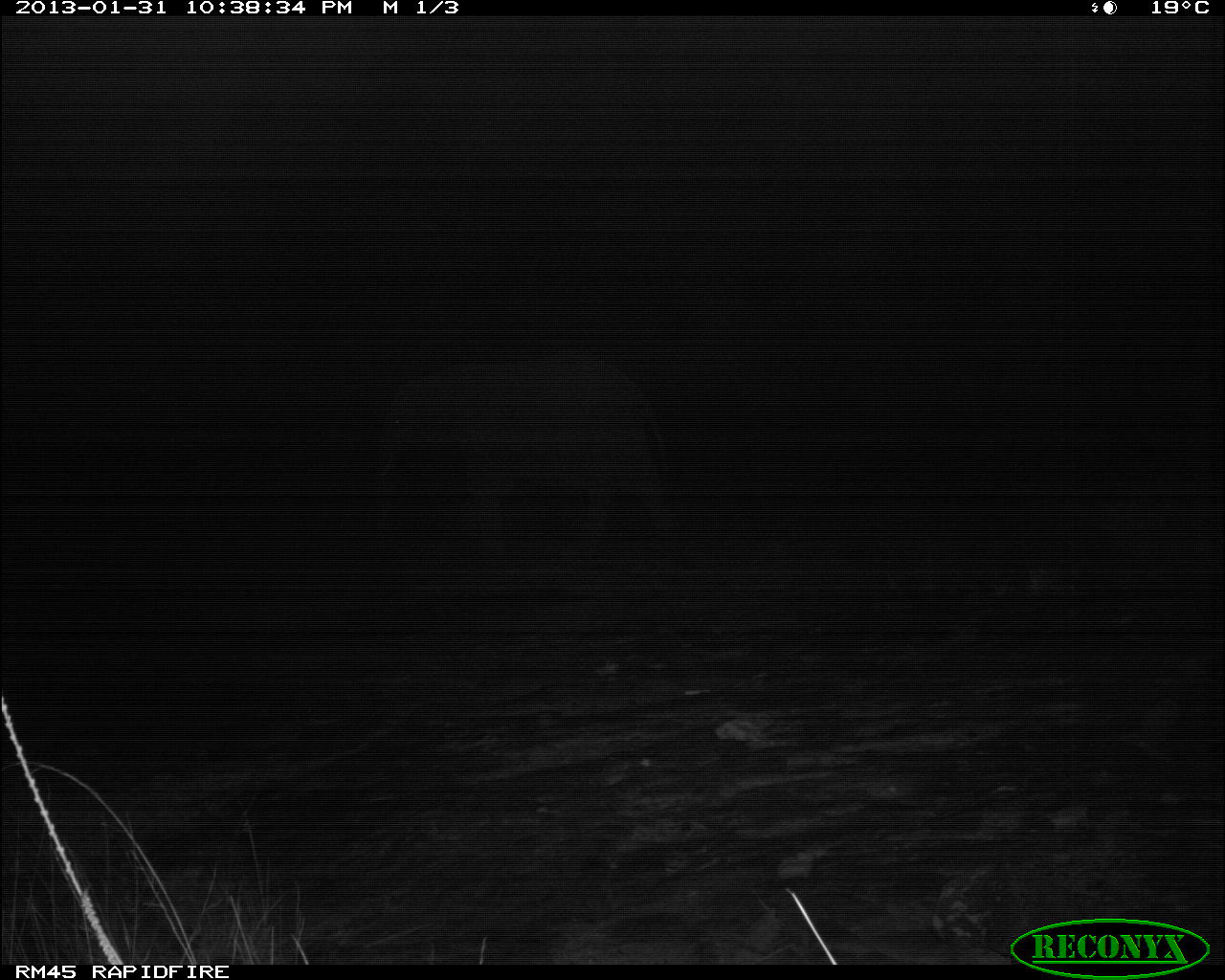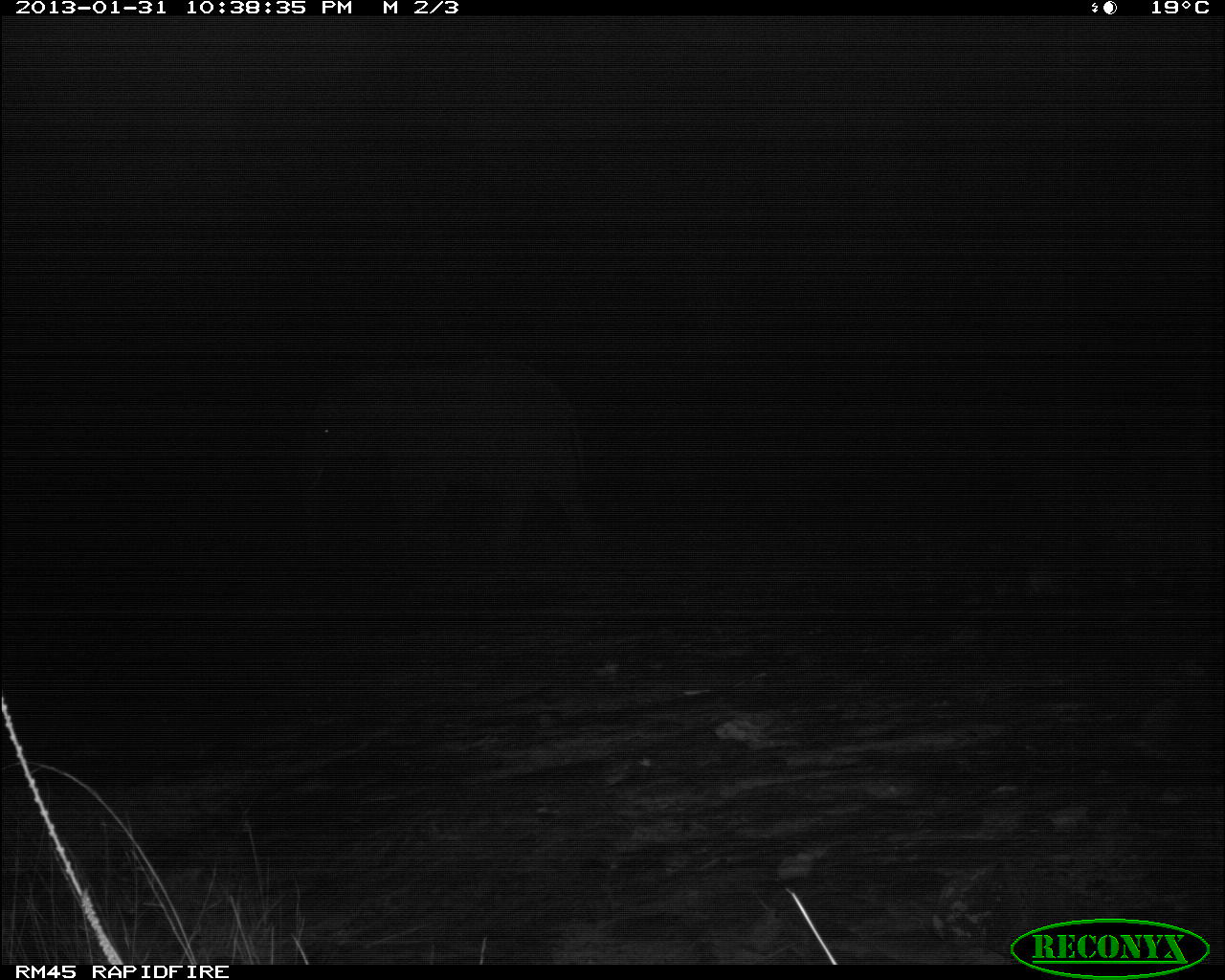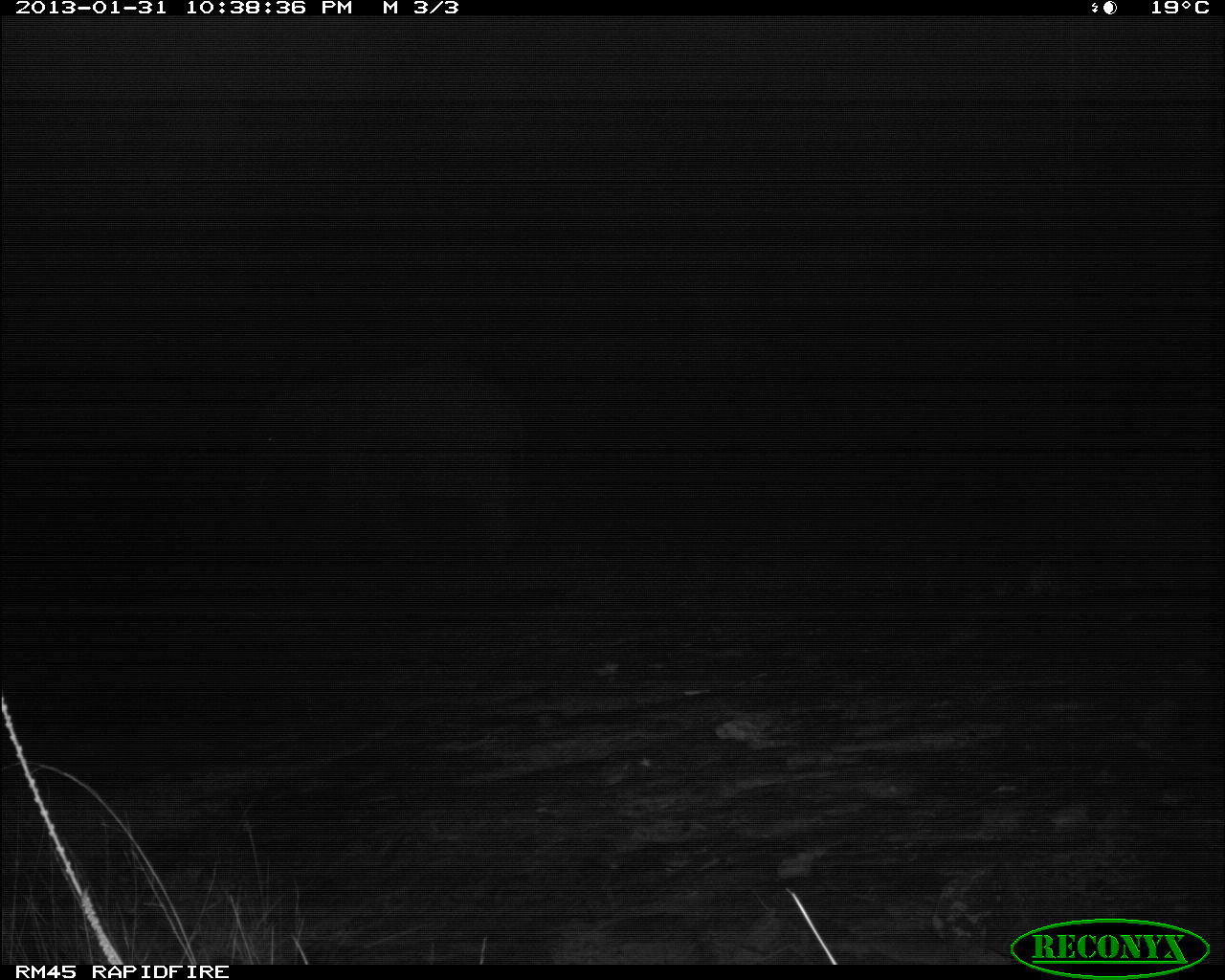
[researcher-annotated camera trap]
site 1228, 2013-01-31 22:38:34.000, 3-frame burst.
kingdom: Animalia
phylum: Chordata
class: Mammalia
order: Proboscidea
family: Elephantidae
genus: Loxodonta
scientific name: Loxodonta africana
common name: african bush elephant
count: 1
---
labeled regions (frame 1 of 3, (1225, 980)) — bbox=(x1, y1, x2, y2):
loxodonta africana: bbox=(366, 350, 679, 568)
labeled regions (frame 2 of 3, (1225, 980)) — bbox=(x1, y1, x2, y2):
loxodonta africana: bbox=(292, 349, 600, 567)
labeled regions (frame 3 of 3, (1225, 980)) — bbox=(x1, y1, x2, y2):
loxodonta africana: bbox=(225, 358, 529, 563)